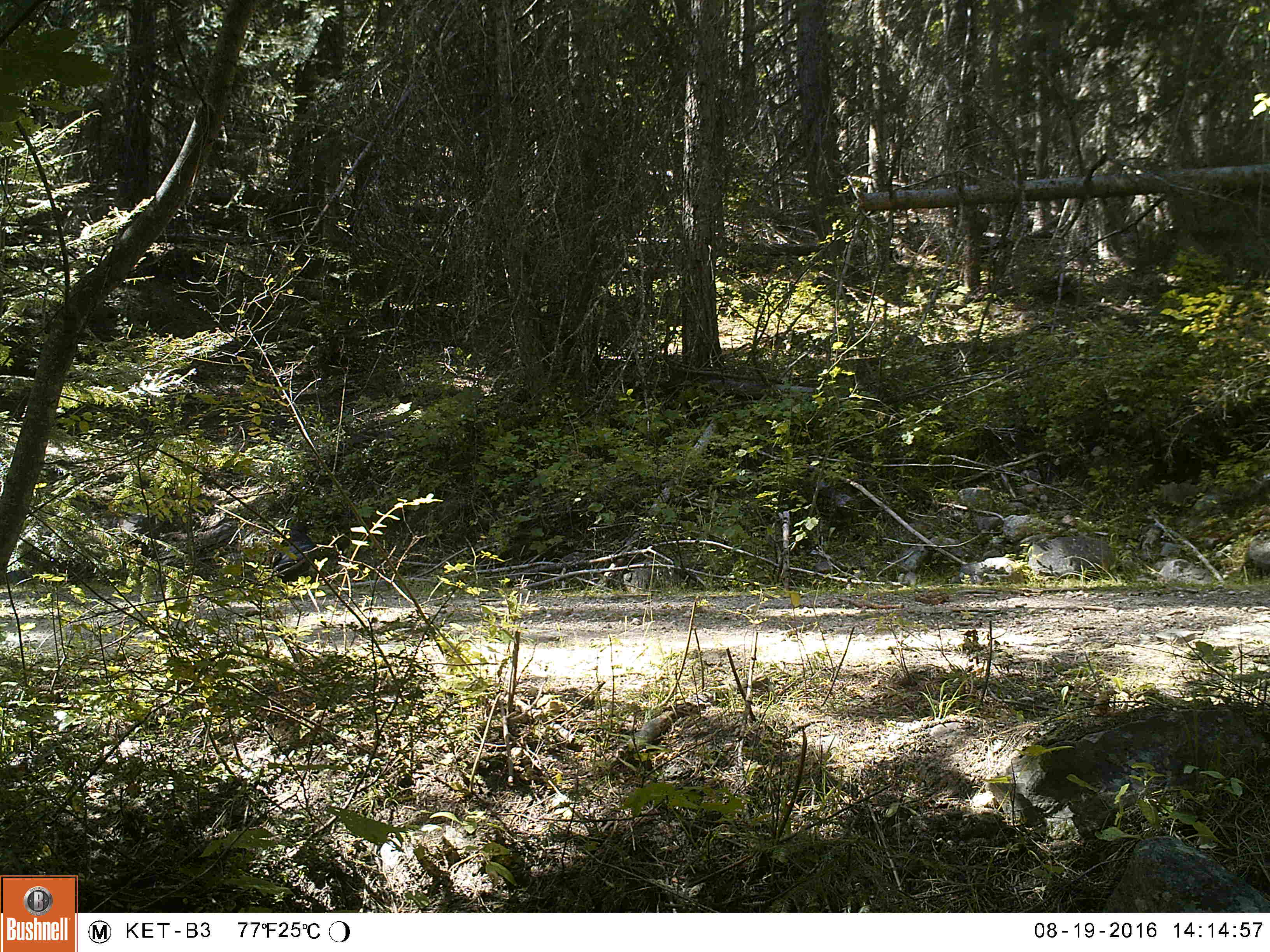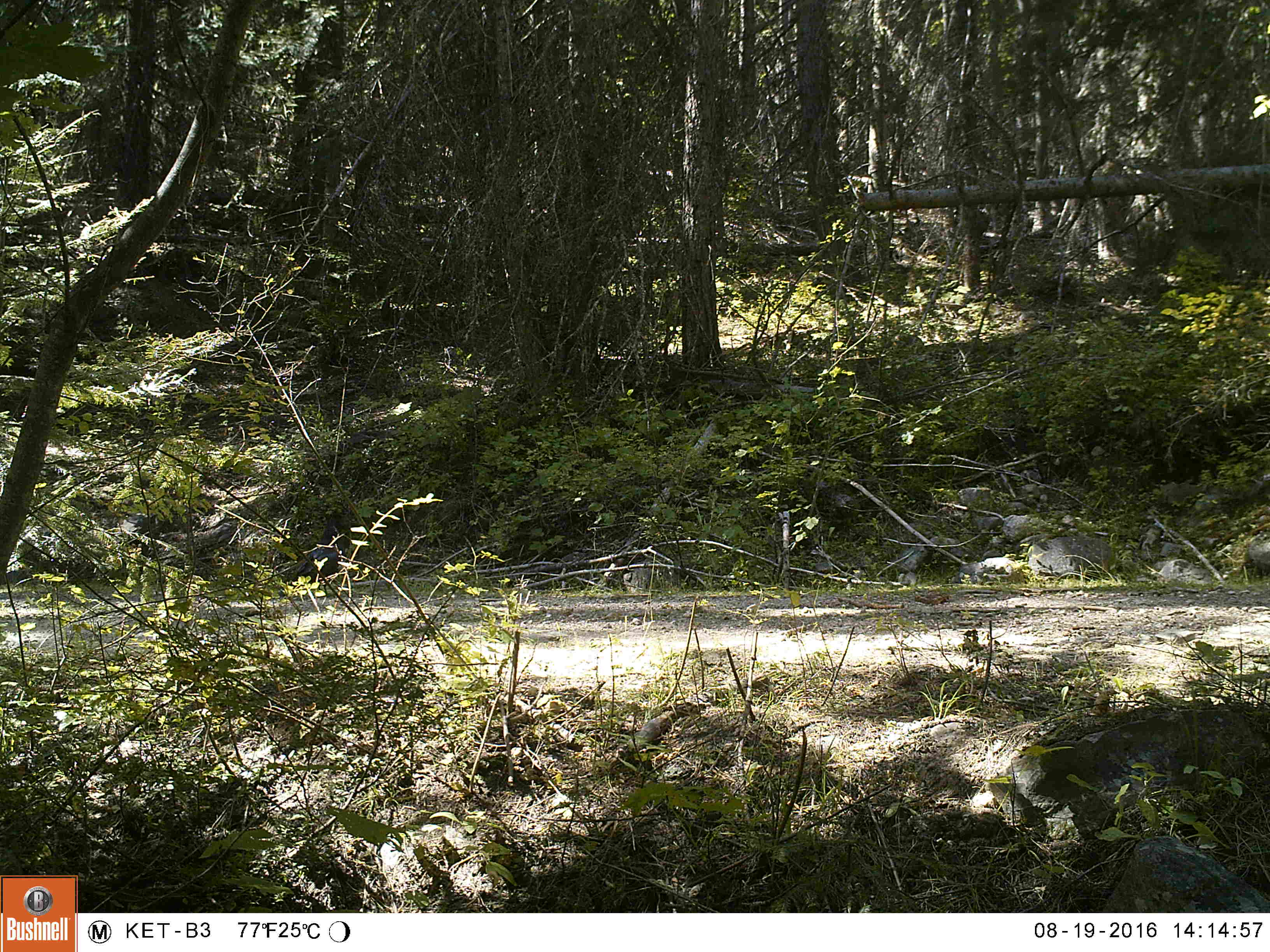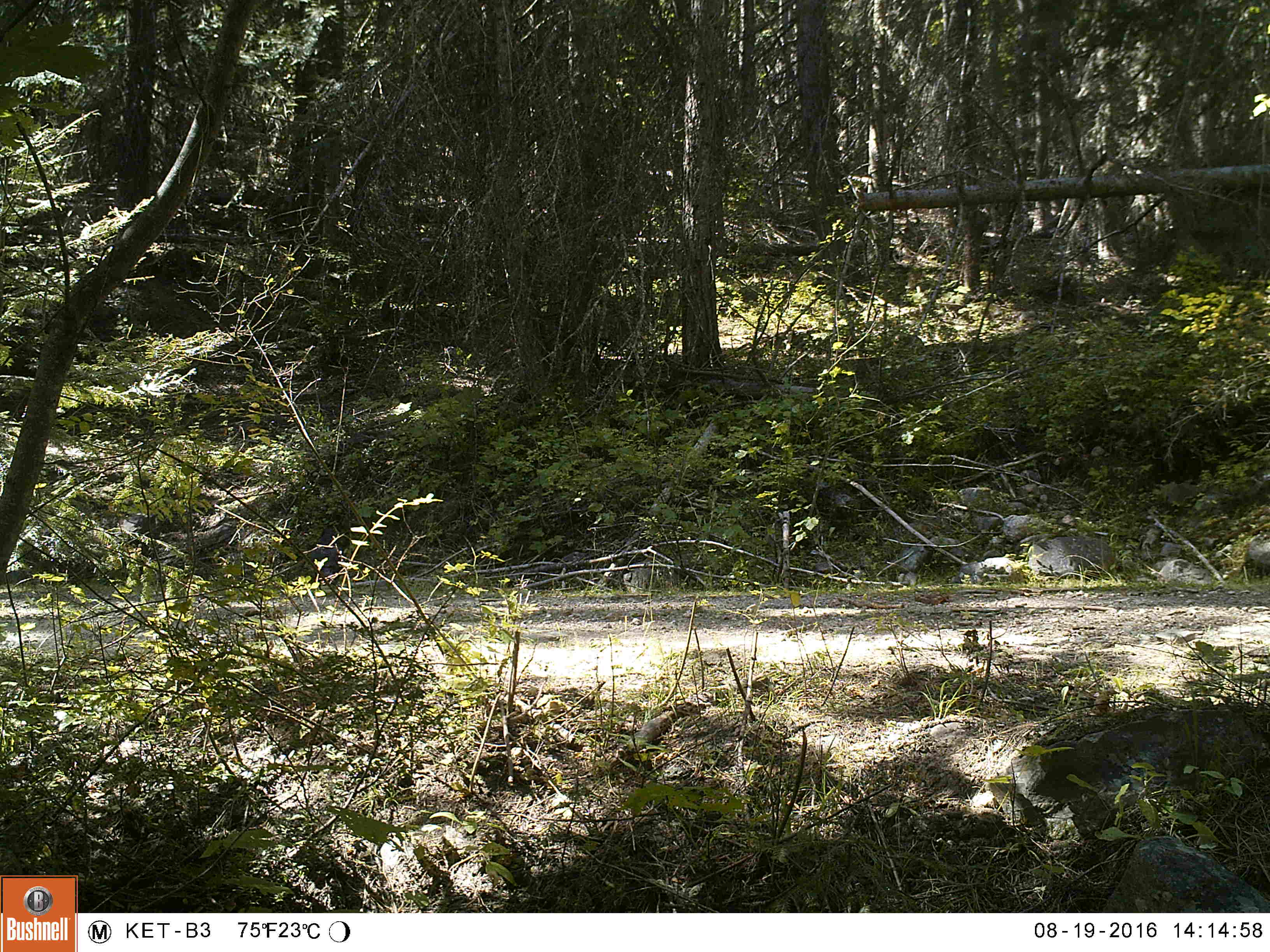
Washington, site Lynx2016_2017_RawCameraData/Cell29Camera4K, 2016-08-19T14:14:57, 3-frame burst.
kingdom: Animalia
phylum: Chordata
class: Aves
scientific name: Aves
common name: birds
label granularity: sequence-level